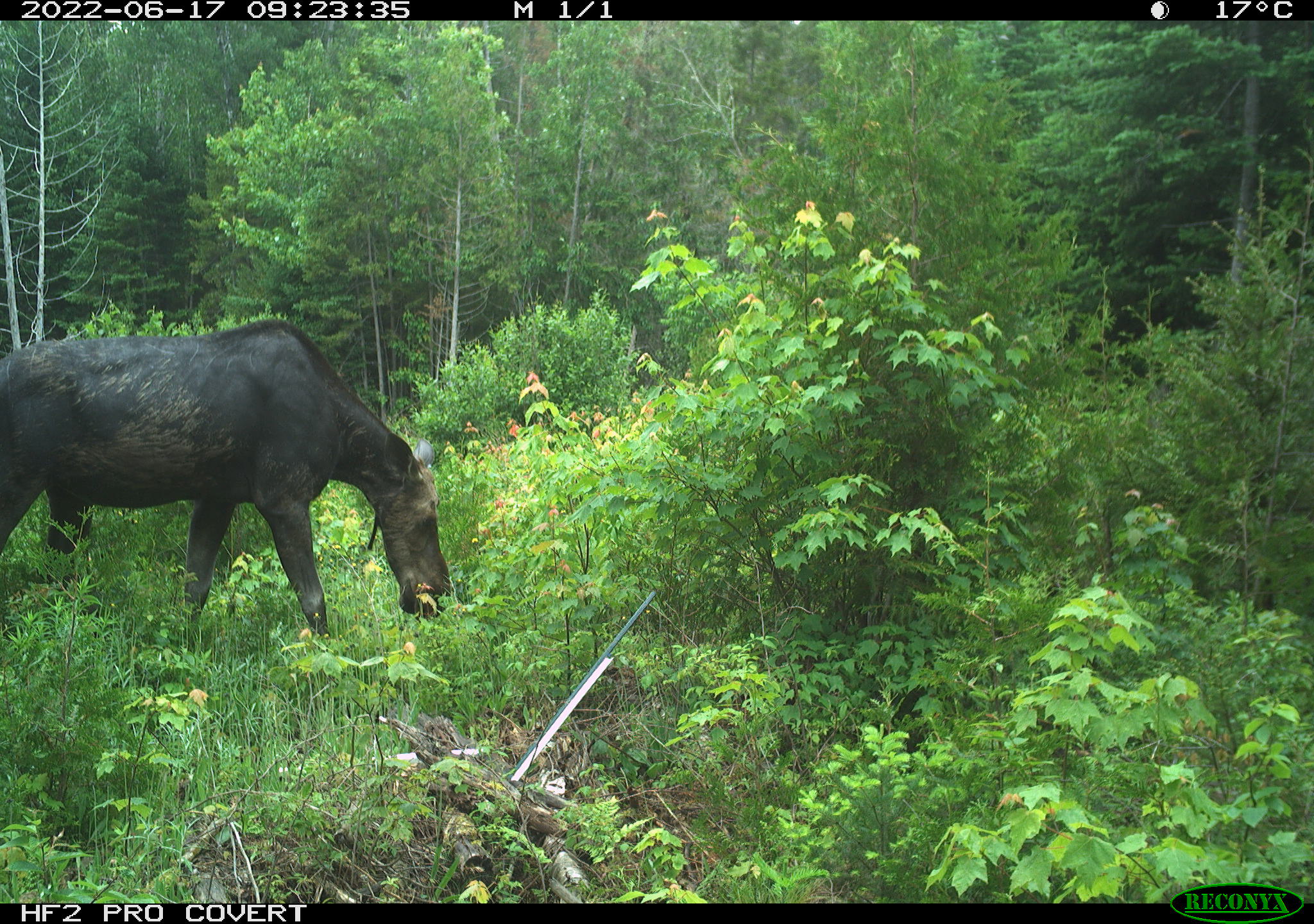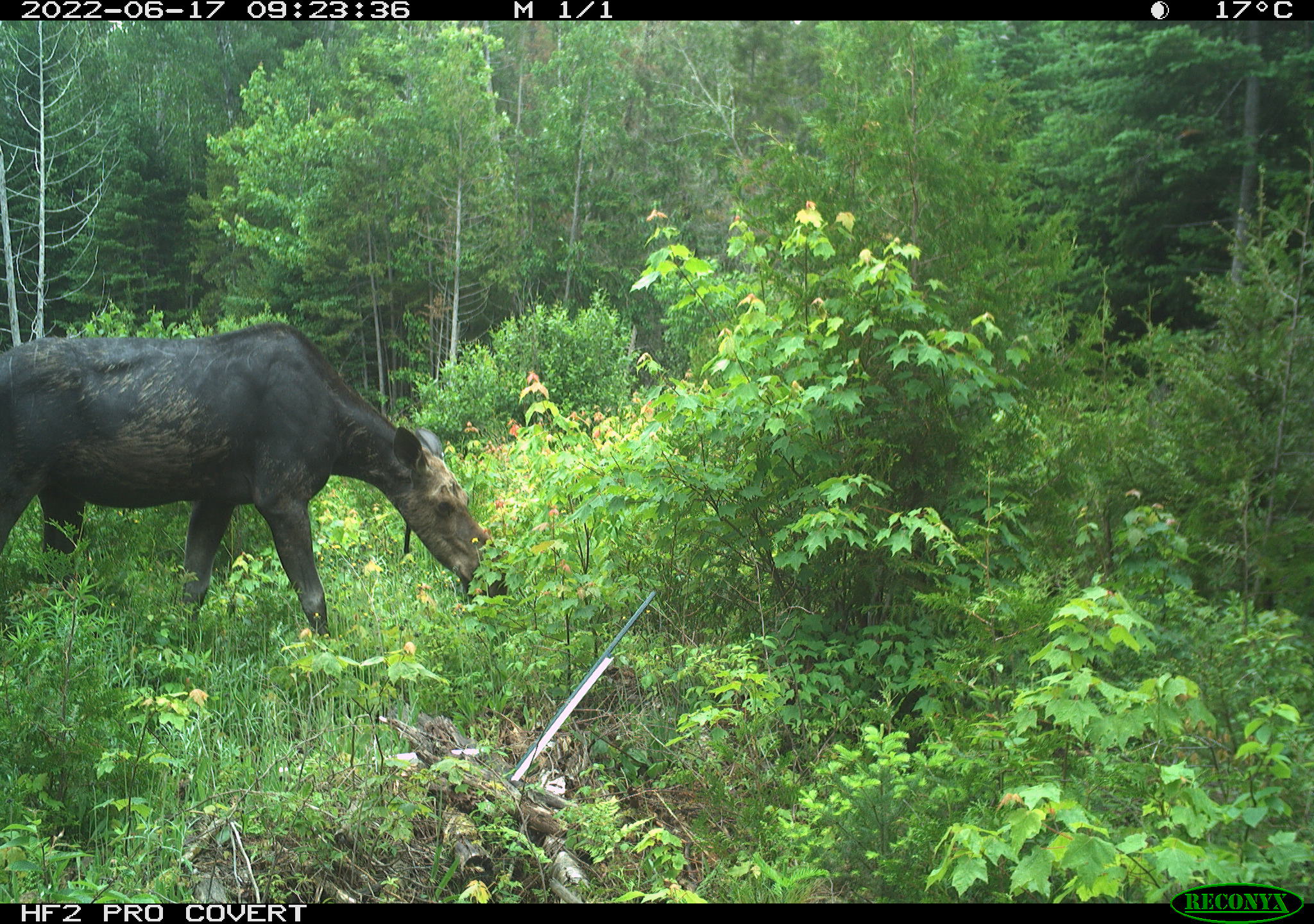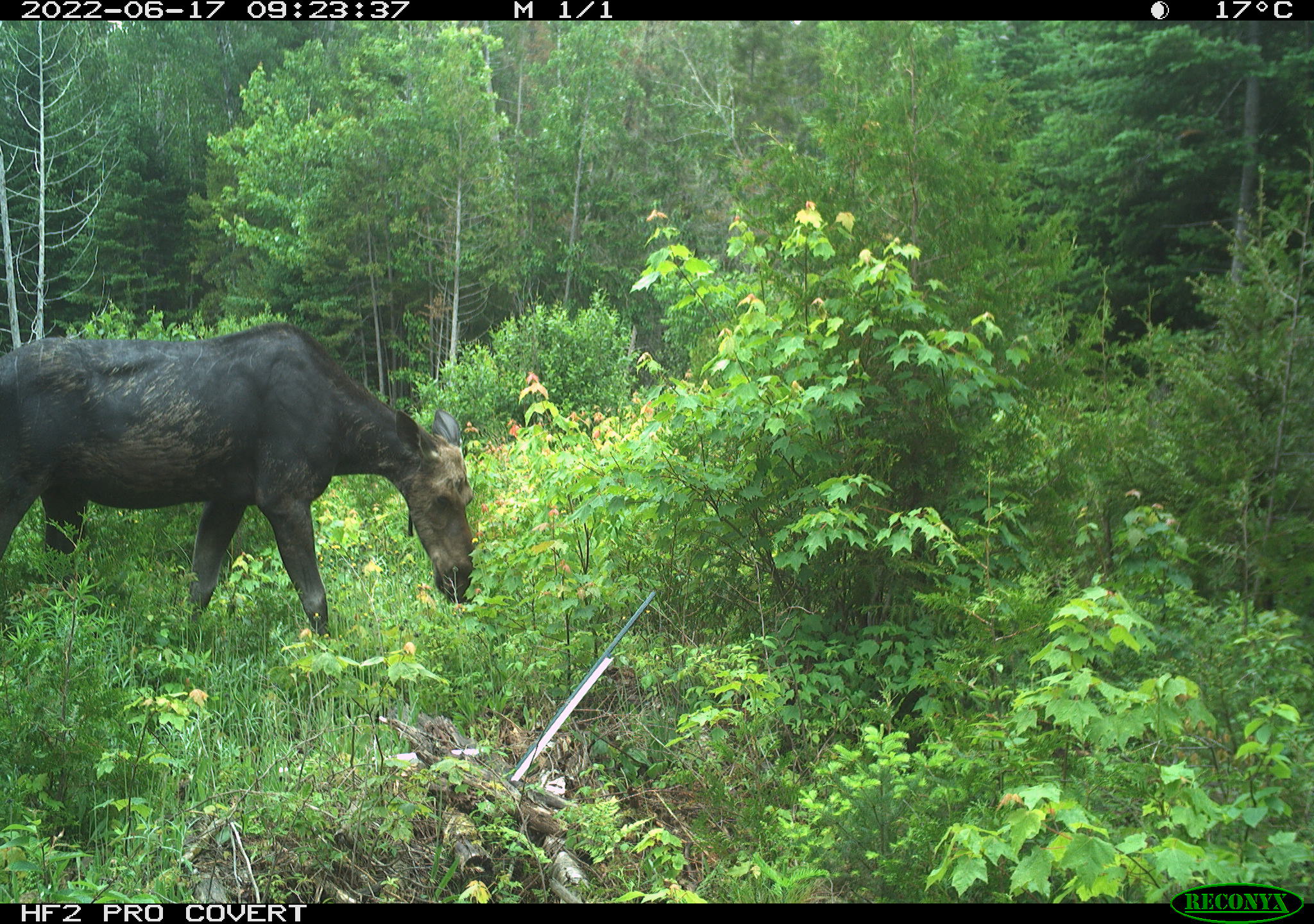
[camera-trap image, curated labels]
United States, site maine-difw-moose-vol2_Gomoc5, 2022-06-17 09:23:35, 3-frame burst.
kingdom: Animalia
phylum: Chordata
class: Mammalia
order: Artiodactyla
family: Cervidae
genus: Alces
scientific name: Alces alces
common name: moose